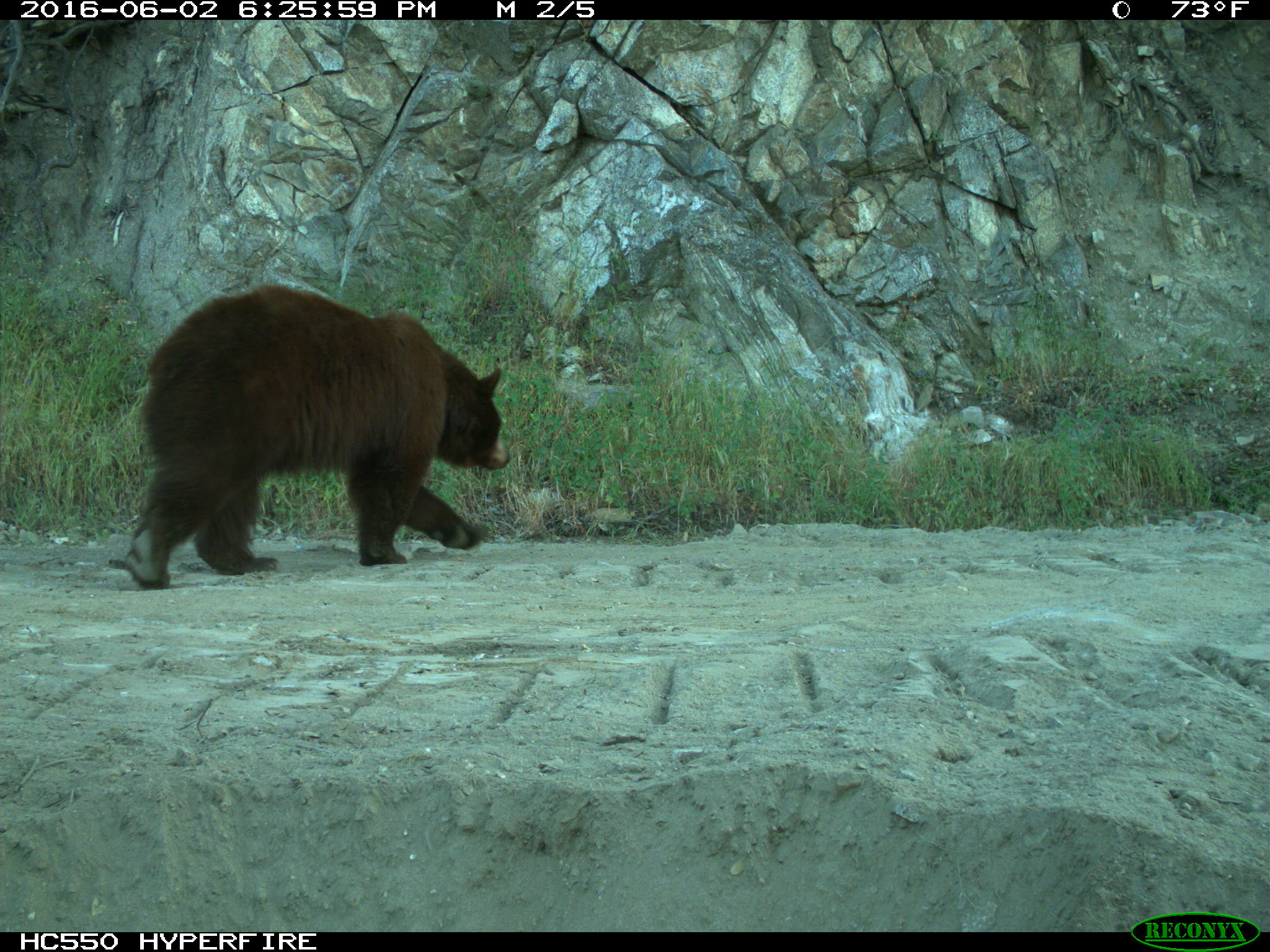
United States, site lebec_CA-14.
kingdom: Animalia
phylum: Chordata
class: Mammalia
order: Carnivora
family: Ursidae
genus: Ursus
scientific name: Ursus americanus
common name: american black bear